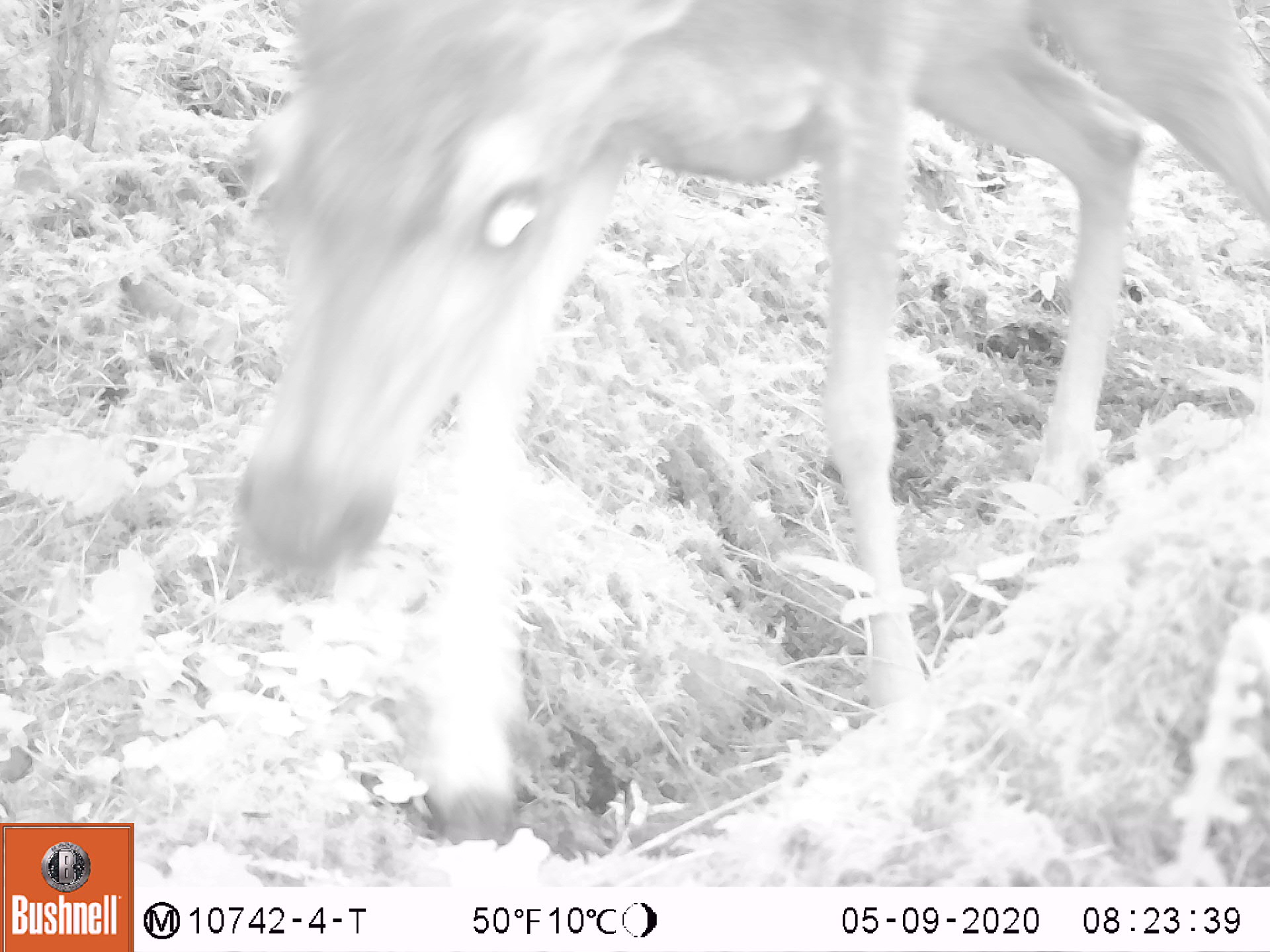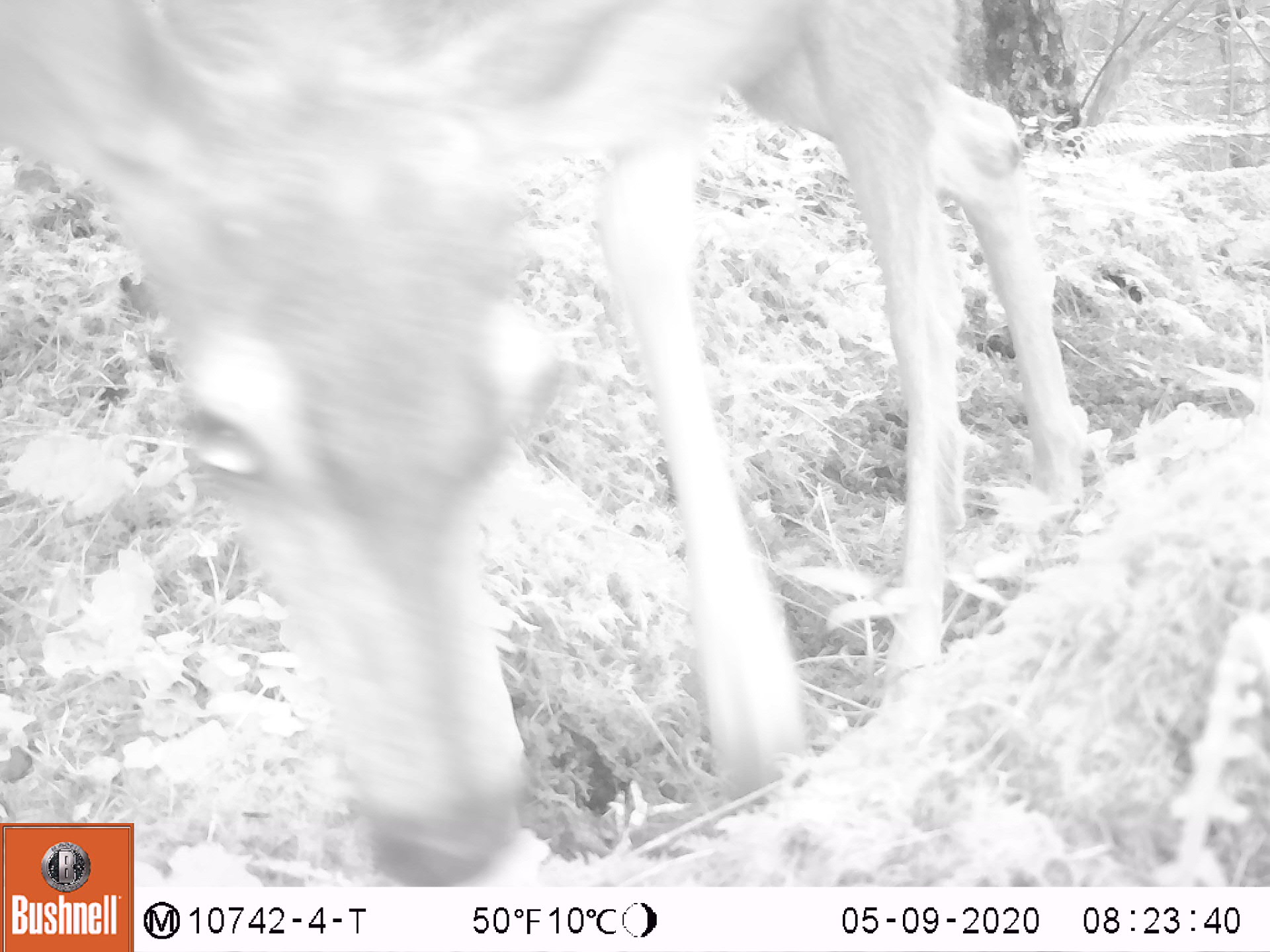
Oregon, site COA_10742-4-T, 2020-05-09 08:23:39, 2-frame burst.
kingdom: Animalia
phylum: Chordata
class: Mammalia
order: Artiodactyla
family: Cervidae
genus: Odocoileus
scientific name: Odocoileus hemionus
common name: black-tailed deer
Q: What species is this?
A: Black-tailed deer (Odocoileus hemionus).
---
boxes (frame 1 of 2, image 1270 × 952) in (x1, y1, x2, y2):
black-tailed deer: (228, 3, 1264, 845)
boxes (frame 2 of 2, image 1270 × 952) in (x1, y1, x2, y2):
black-tailed deer: (0, 3, 1096, 818)